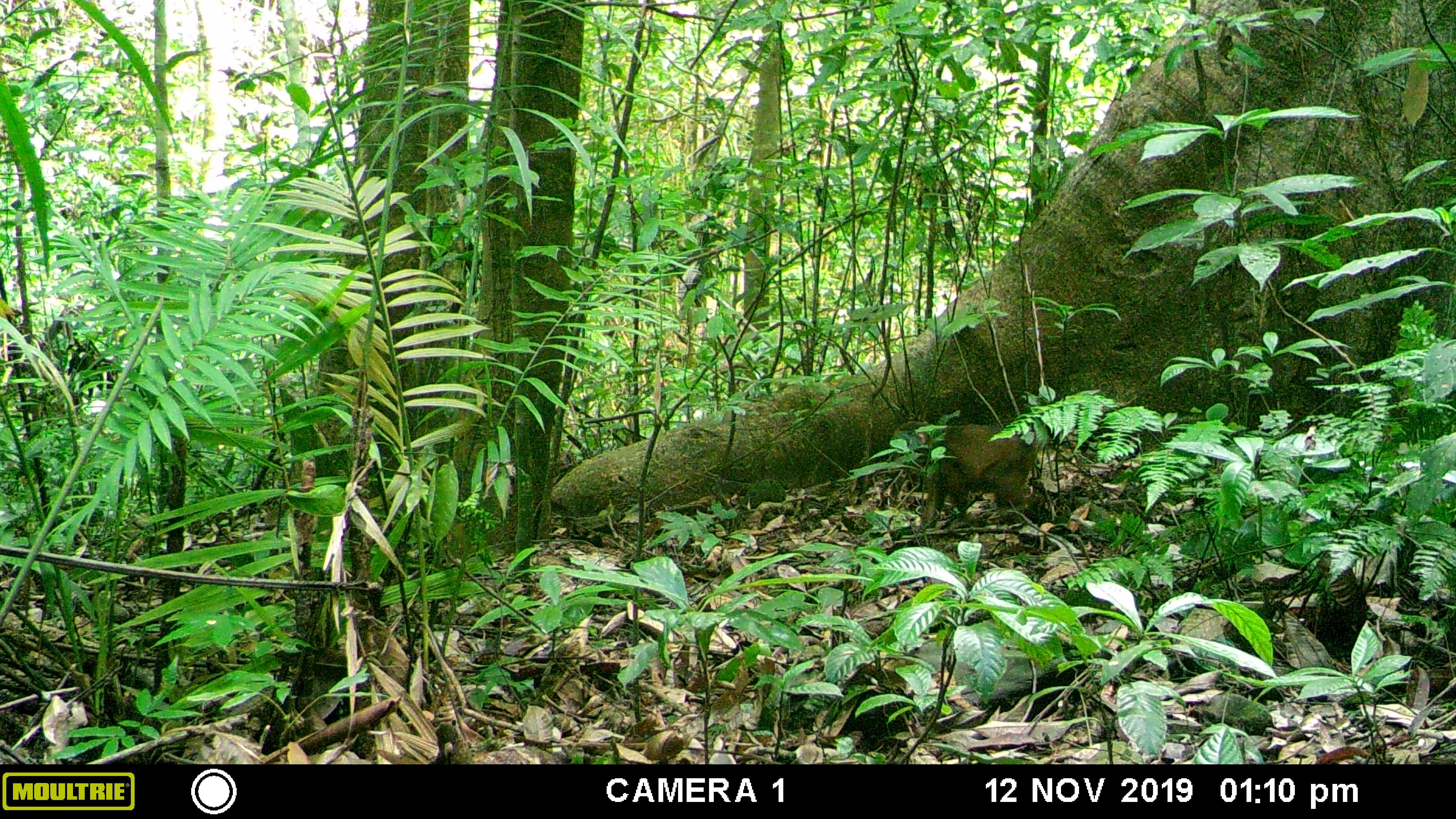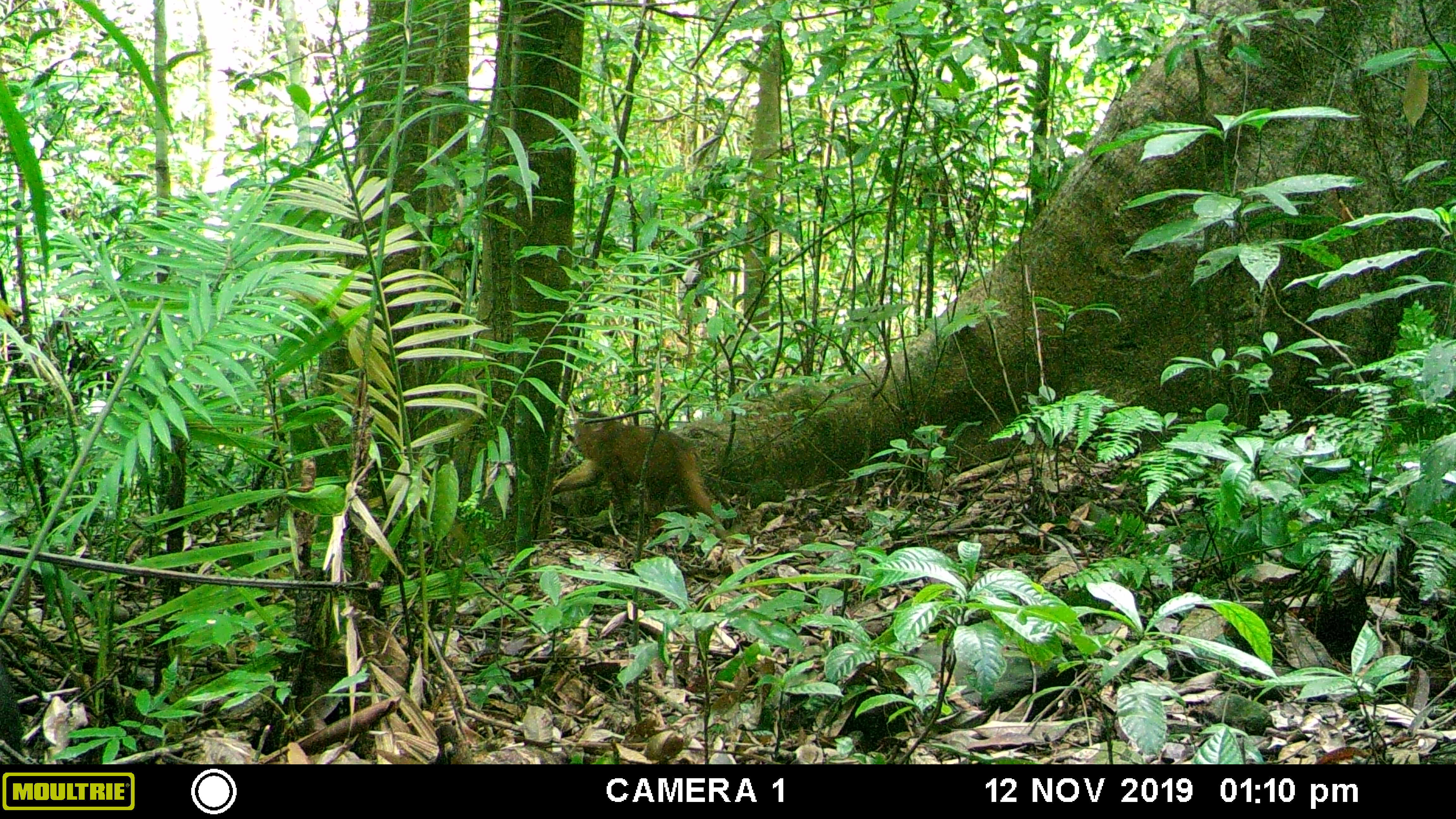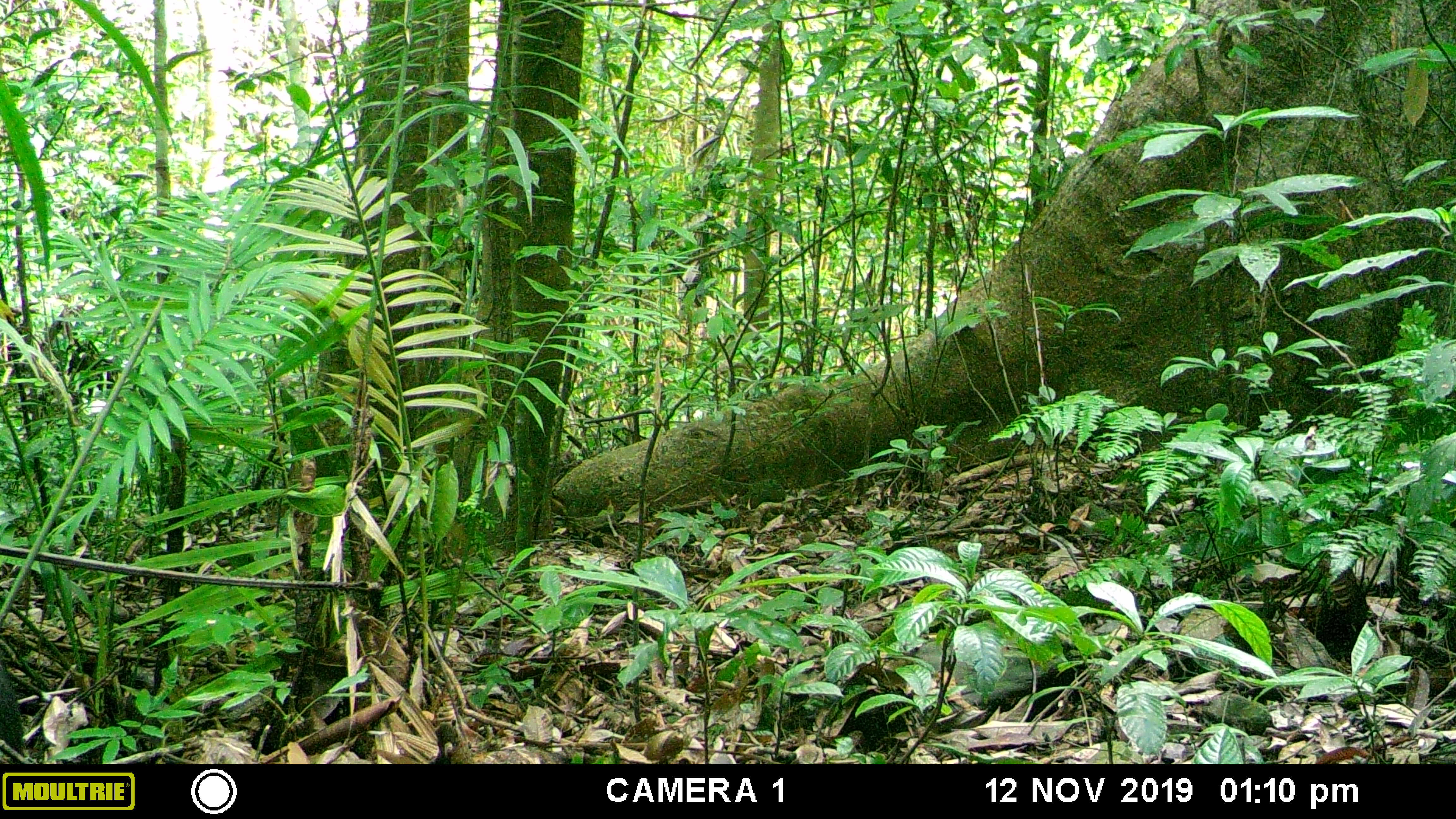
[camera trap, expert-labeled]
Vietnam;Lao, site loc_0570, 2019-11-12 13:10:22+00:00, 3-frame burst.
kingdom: Animalia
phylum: Chordata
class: Mammalia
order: Primates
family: Cercopithecidae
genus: Macaca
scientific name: Macaca arctoides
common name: stump-tailed macaque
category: stump tailed macaque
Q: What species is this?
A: Stump tailed macaque (stump-tailed macaque) (Macaca arctoides).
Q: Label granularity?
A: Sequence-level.